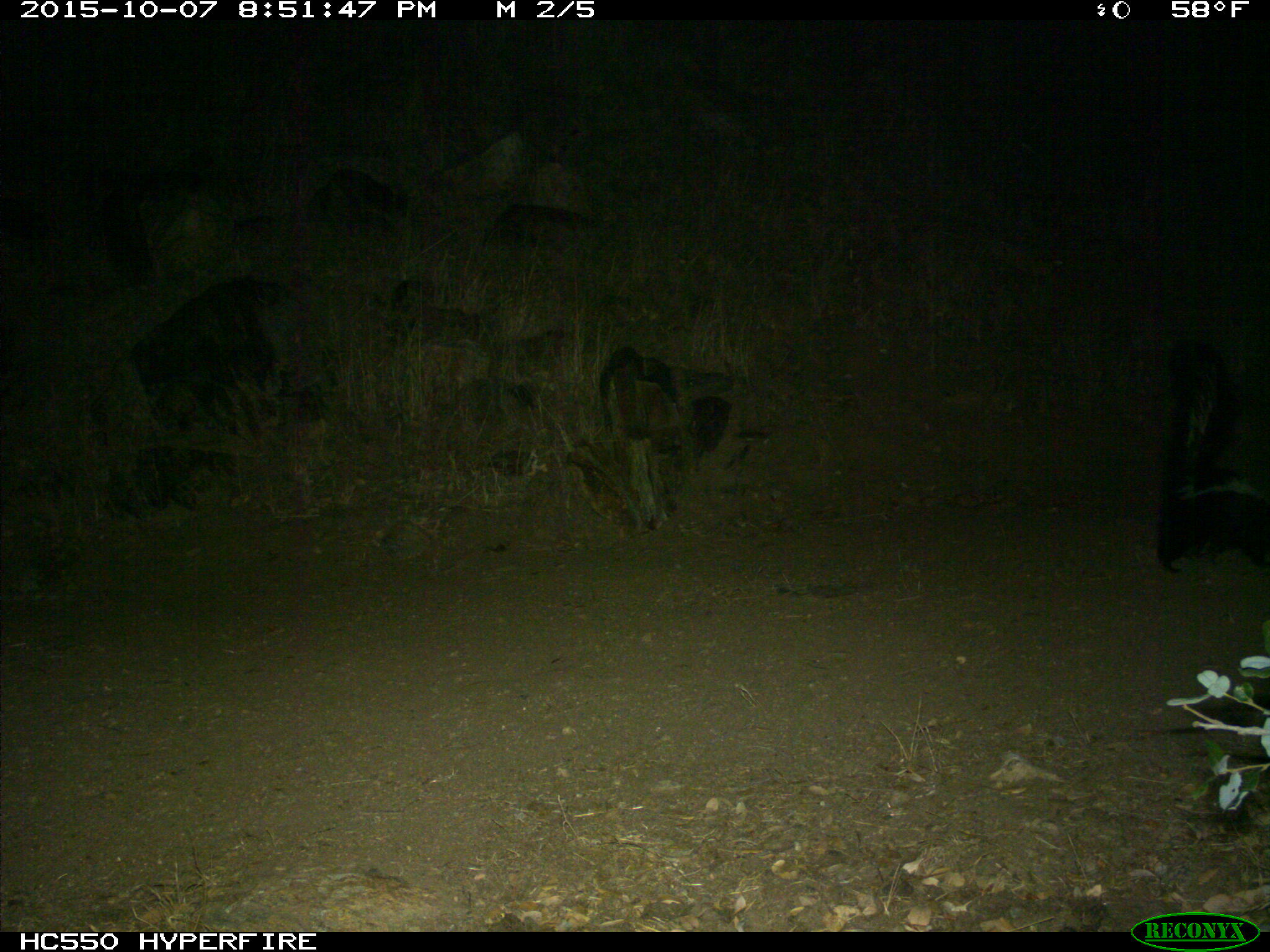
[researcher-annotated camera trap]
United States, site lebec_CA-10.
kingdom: Animalia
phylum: Chordata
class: Mammalia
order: Carnivora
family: Mephitidae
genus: Mephitis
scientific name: Mephitis mephitis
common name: striped skunk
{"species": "Mephitis mephitis (striped skunk)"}